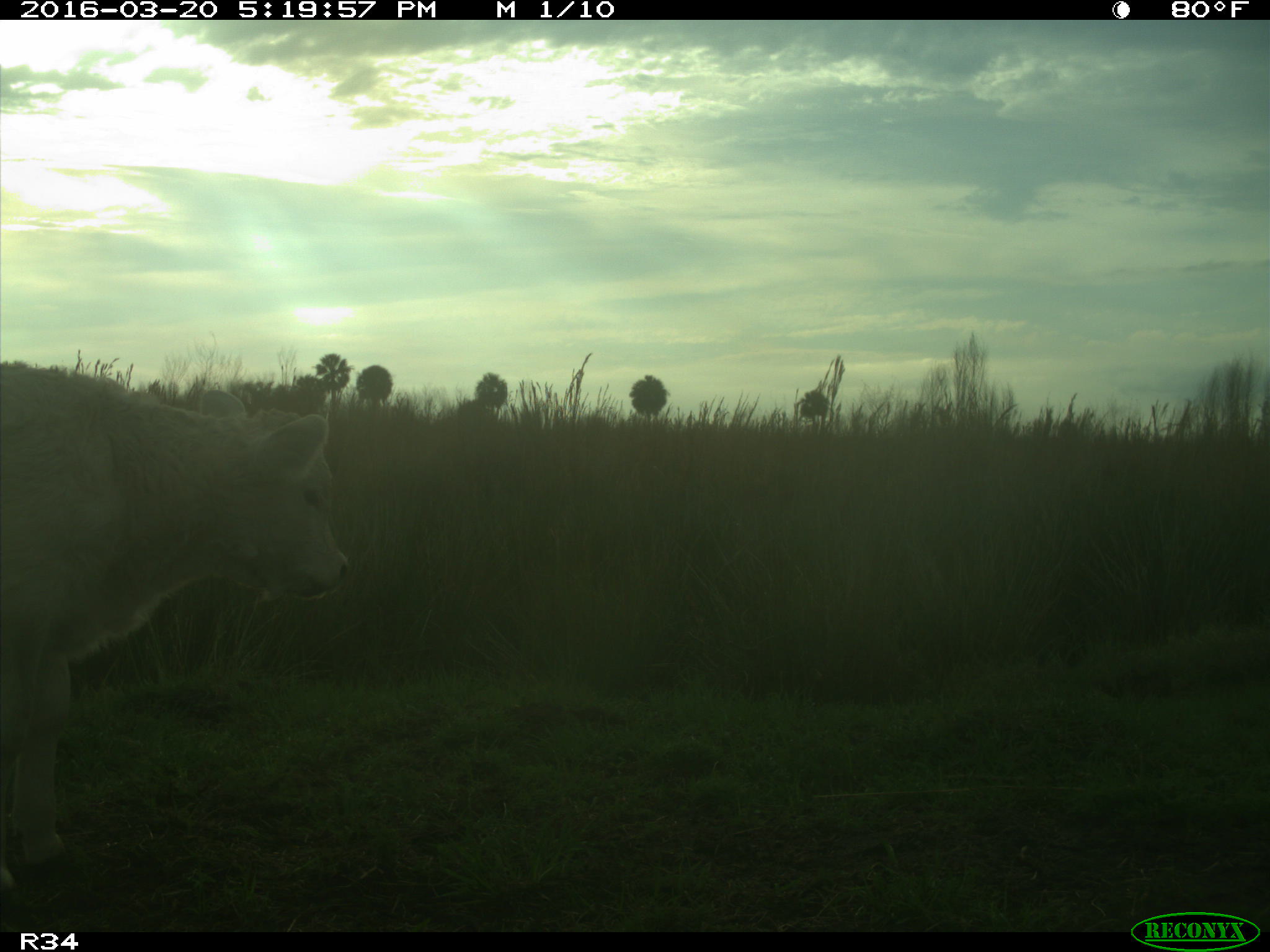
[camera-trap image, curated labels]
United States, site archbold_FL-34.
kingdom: Animalia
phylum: Chordata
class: Mammalia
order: Artiodactyla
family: Bovidae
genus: Bos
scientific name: Bos taurus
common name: domestic cow